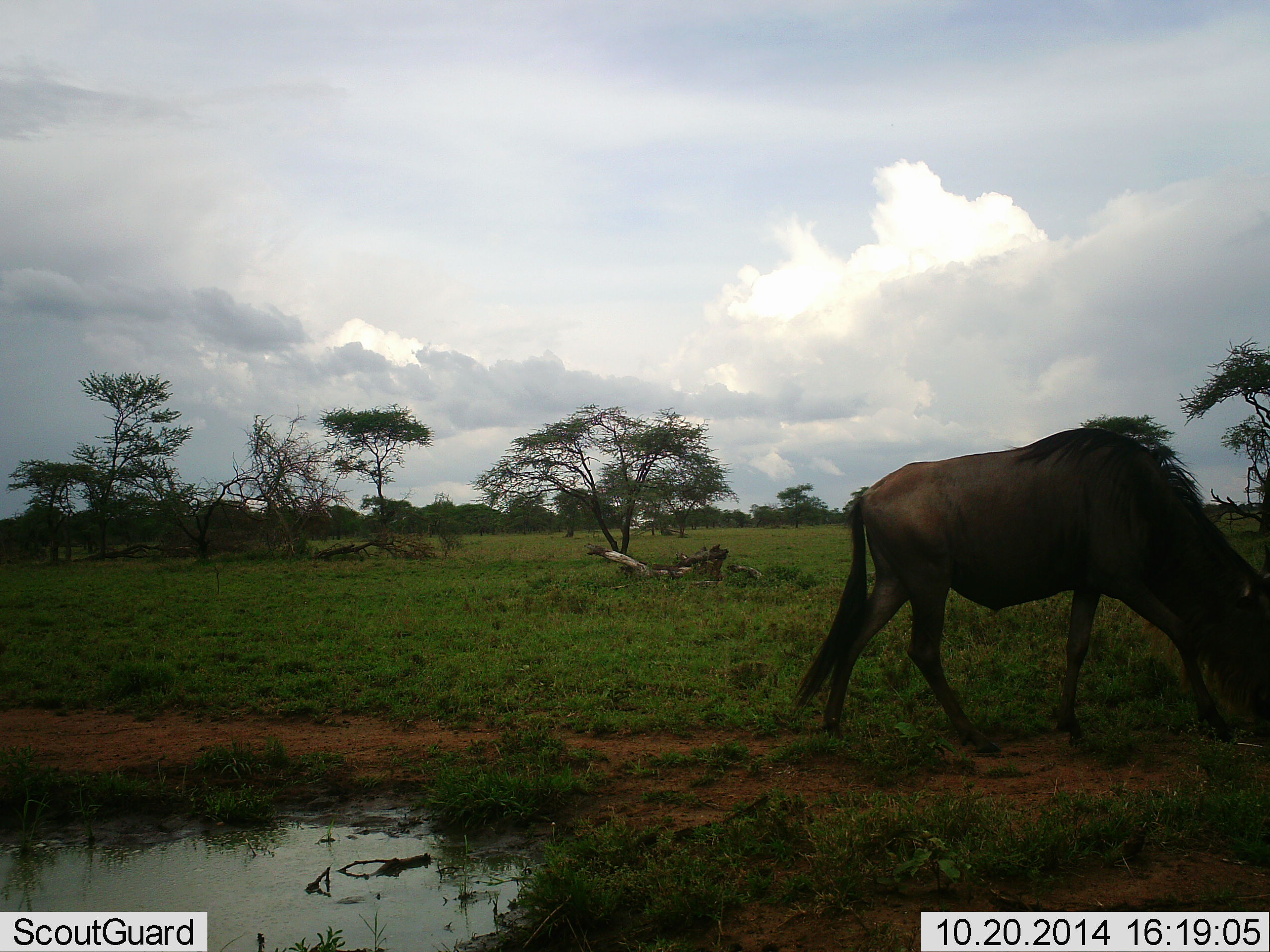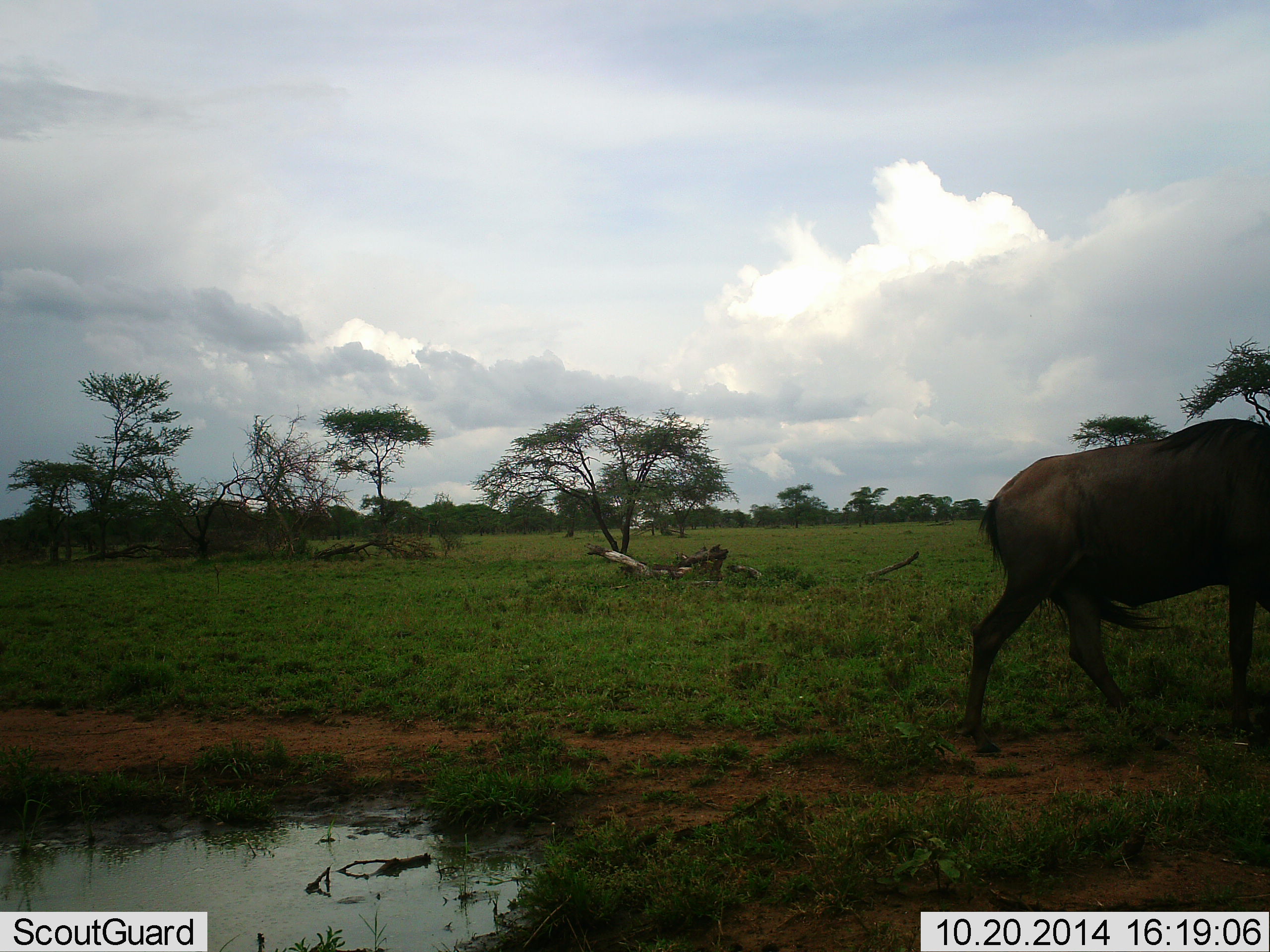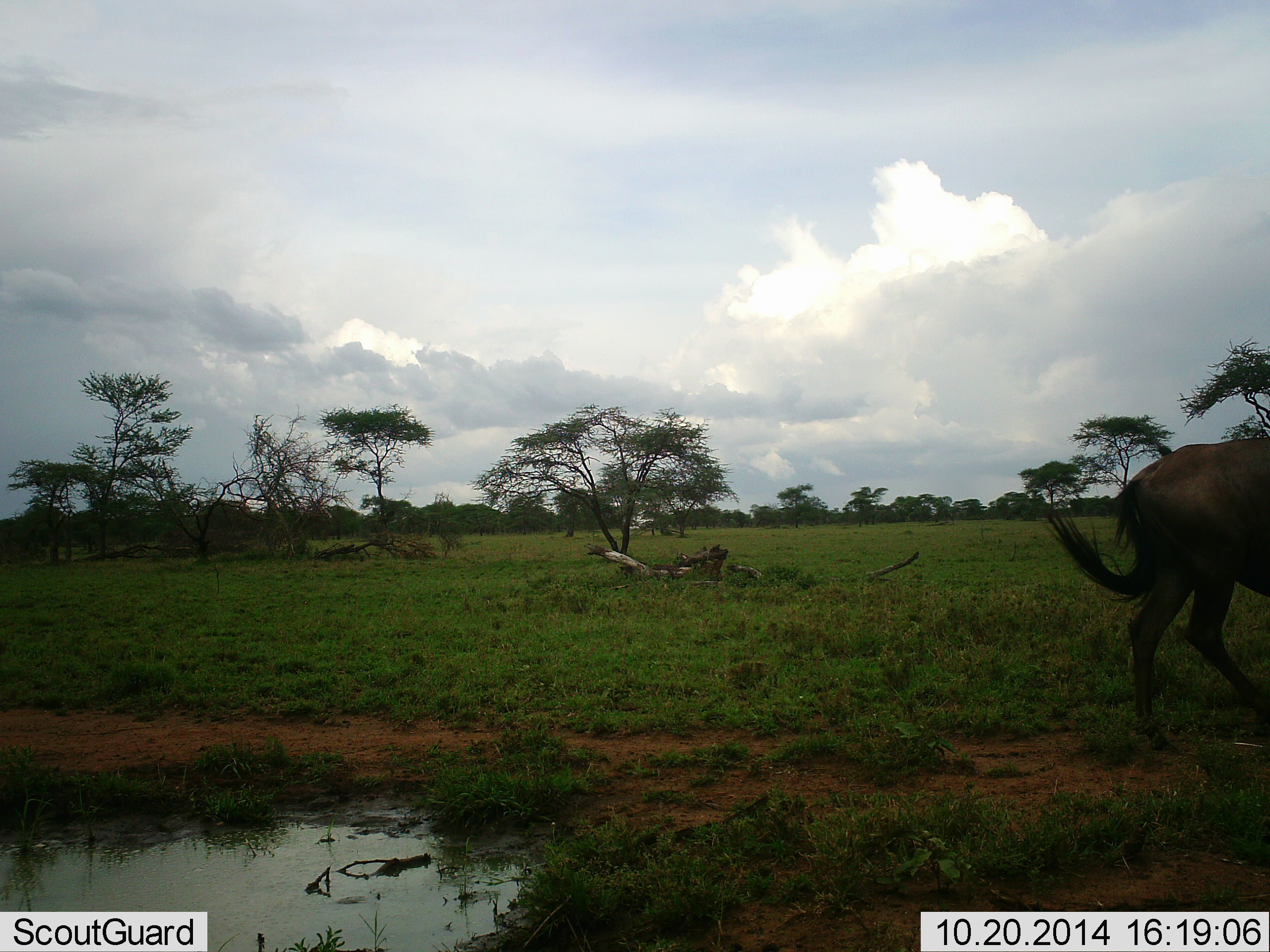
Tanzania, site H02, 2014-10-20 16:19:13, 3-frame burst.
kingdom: Animalia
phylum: Chordata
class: Mammalia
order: Artiodactyla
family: Bovidae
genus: Connochaetes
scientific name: Connochaetes taurinus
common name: blue wildebeest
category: wildebeest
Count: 1.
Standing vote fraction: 0%.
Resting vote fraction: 0%.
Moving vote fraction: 100%.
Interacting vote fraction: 0%.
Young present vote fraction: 0%.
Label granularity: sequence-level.